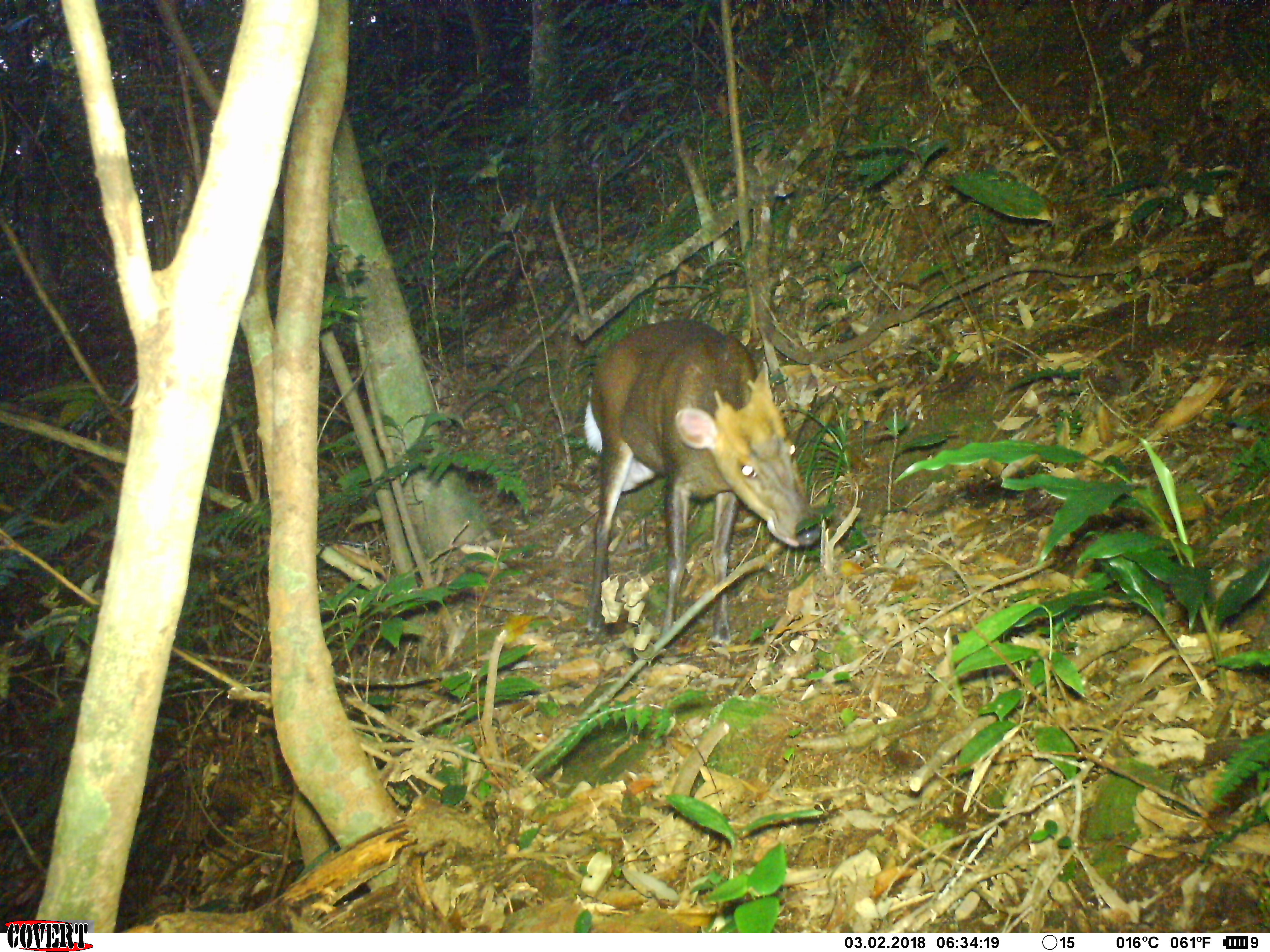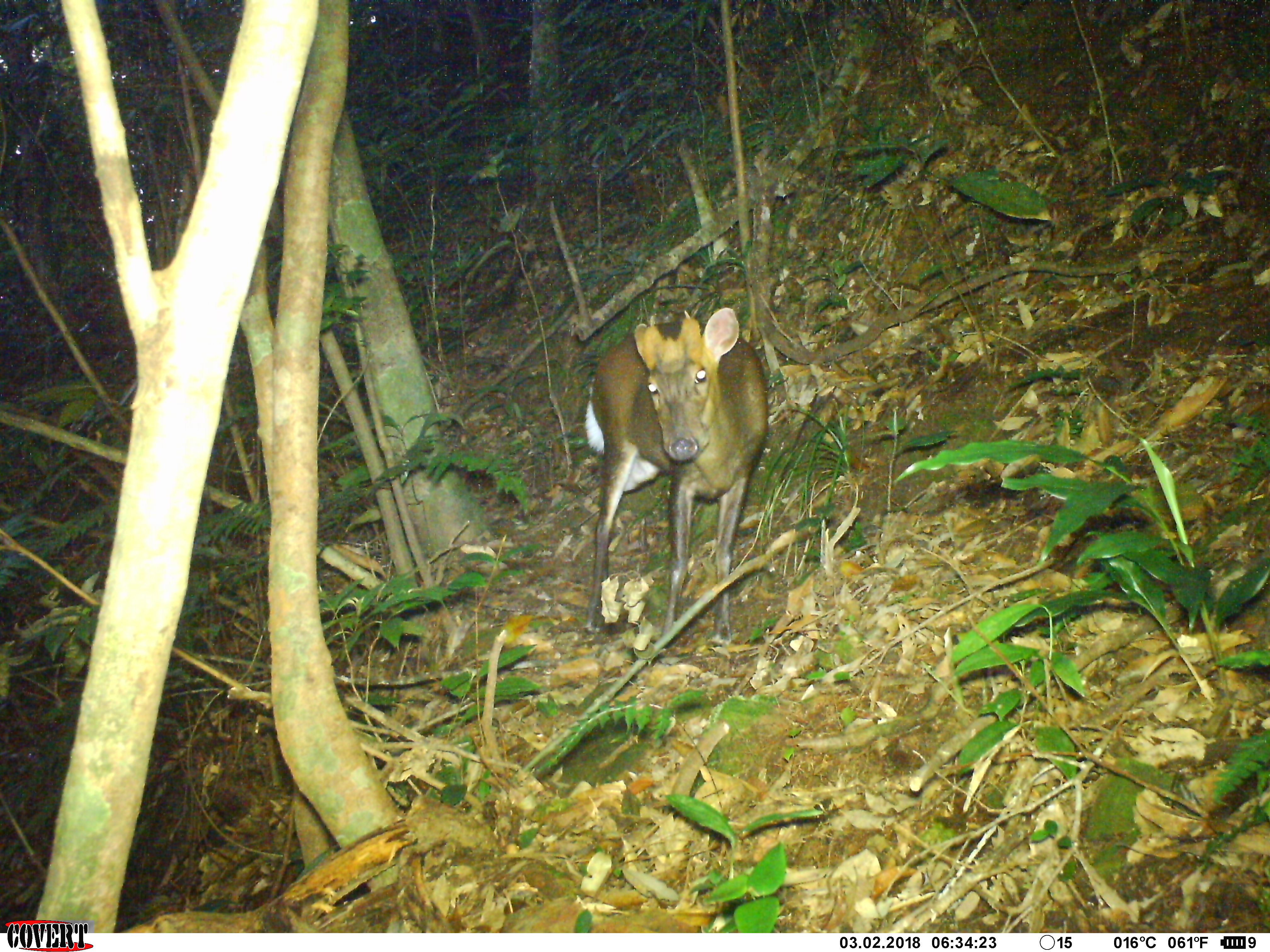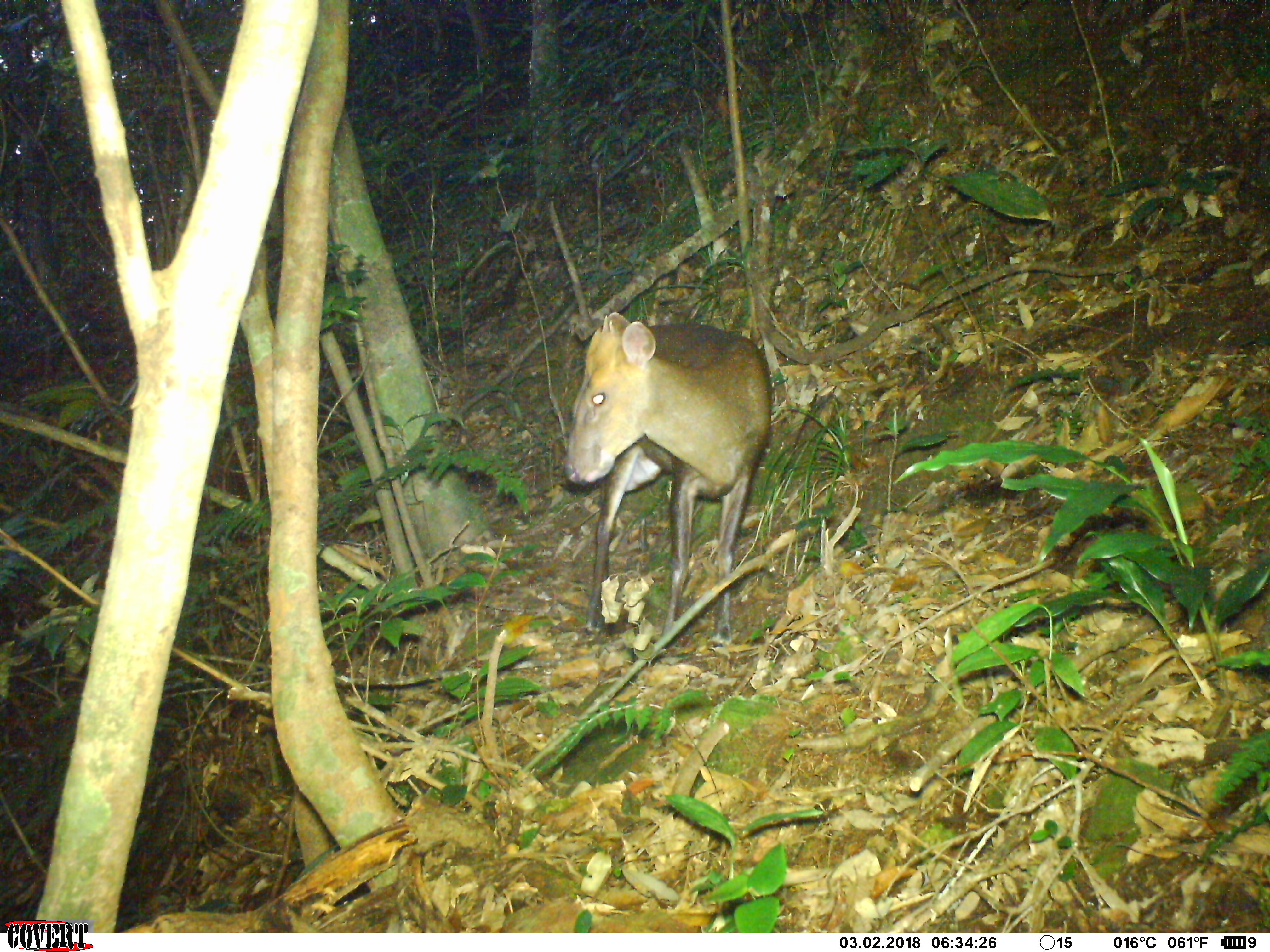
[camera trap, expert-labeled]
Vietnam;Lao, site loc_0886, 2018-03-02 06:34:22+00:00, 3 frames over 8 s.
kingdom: Animalia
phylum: Chordata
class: Mammalia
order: Artiodactyla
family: Cervidae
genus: Muntiacus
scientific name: Muntiacus rooseveltorum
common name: roosevelt's muntjac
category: roosevelts muntjac group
Roosevelts muntjac group (roosevelt's muntjac) (Muntiacus rooseveltorum). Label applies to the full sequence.